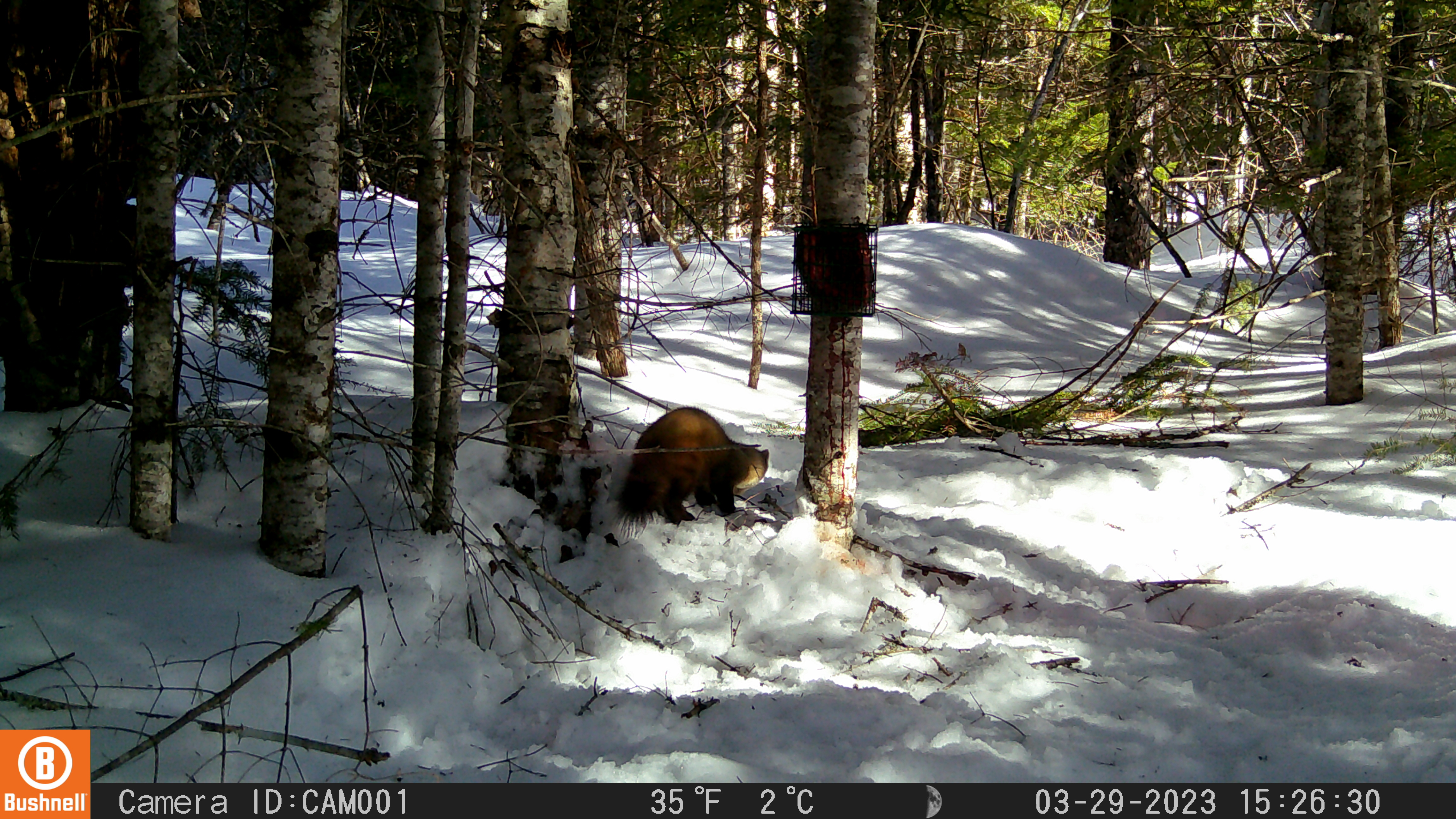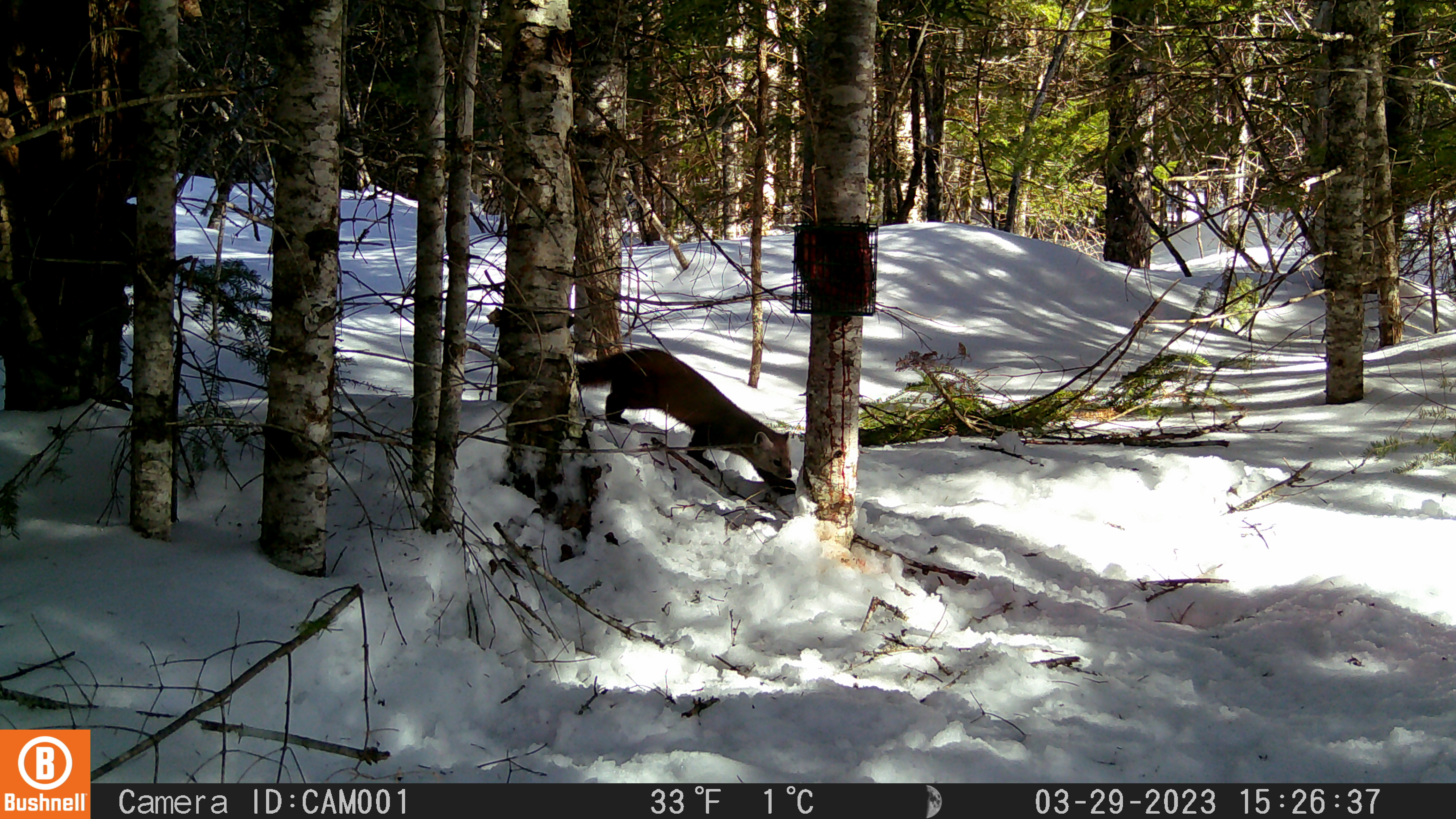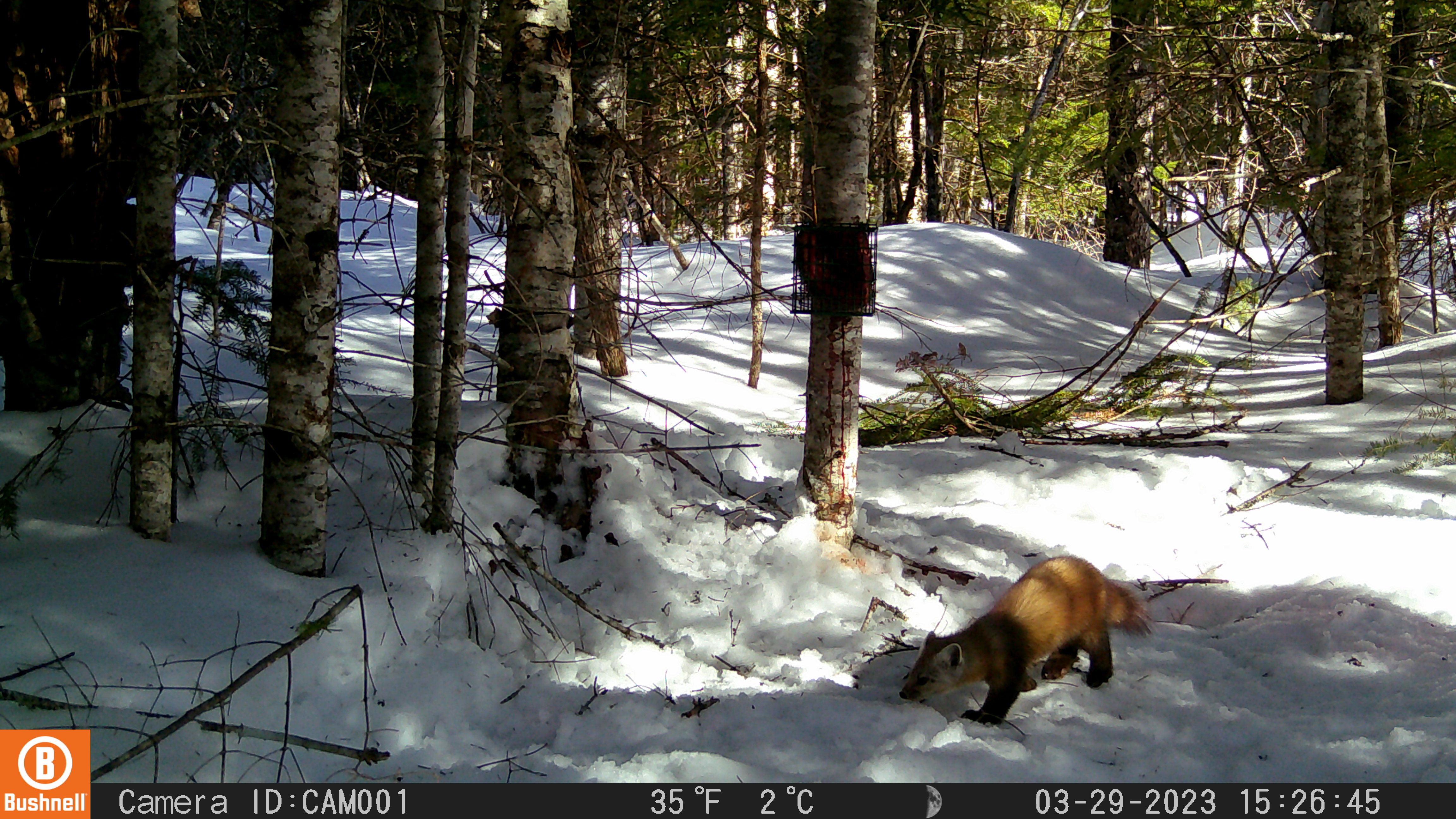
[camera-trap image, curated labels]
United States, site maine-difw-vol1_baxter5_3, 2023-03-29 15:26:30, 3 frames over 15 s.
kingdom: Animalia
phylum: Chordata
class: Mammalia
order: Carnivora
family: Mustelidae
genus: Martes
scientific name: Martes americana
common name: american marten